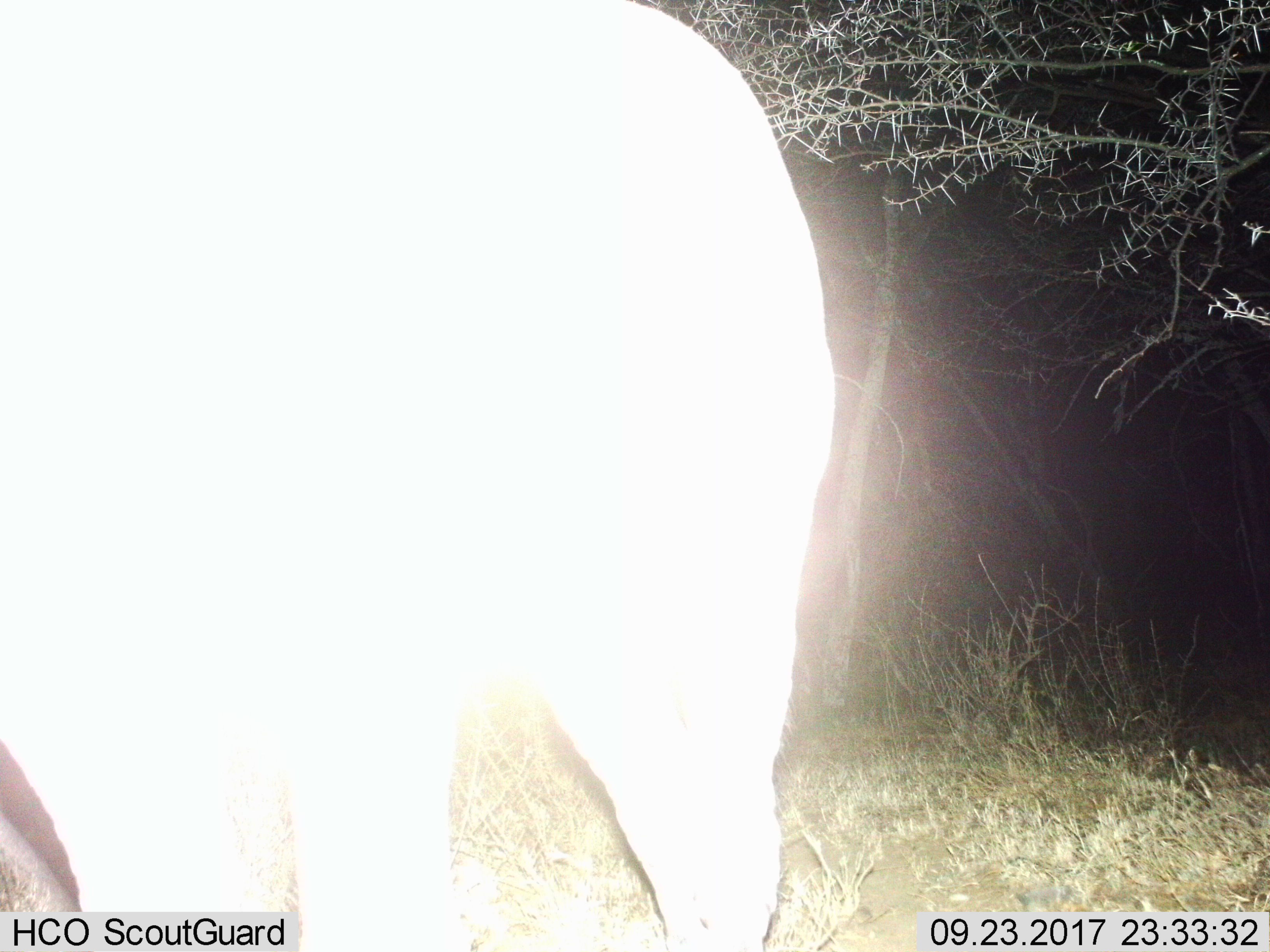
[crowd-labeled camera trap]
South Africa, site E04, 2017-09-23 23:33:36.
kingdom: Animalia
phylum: Chordata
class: Mammalia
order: Perissodactyla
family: Equidae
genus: Equus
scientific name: Equus quagga burchellii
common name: burchell's zebra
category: zebraburchells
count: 1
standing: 100%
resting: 0%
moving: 0%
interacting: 0%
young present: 0%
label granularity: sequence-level